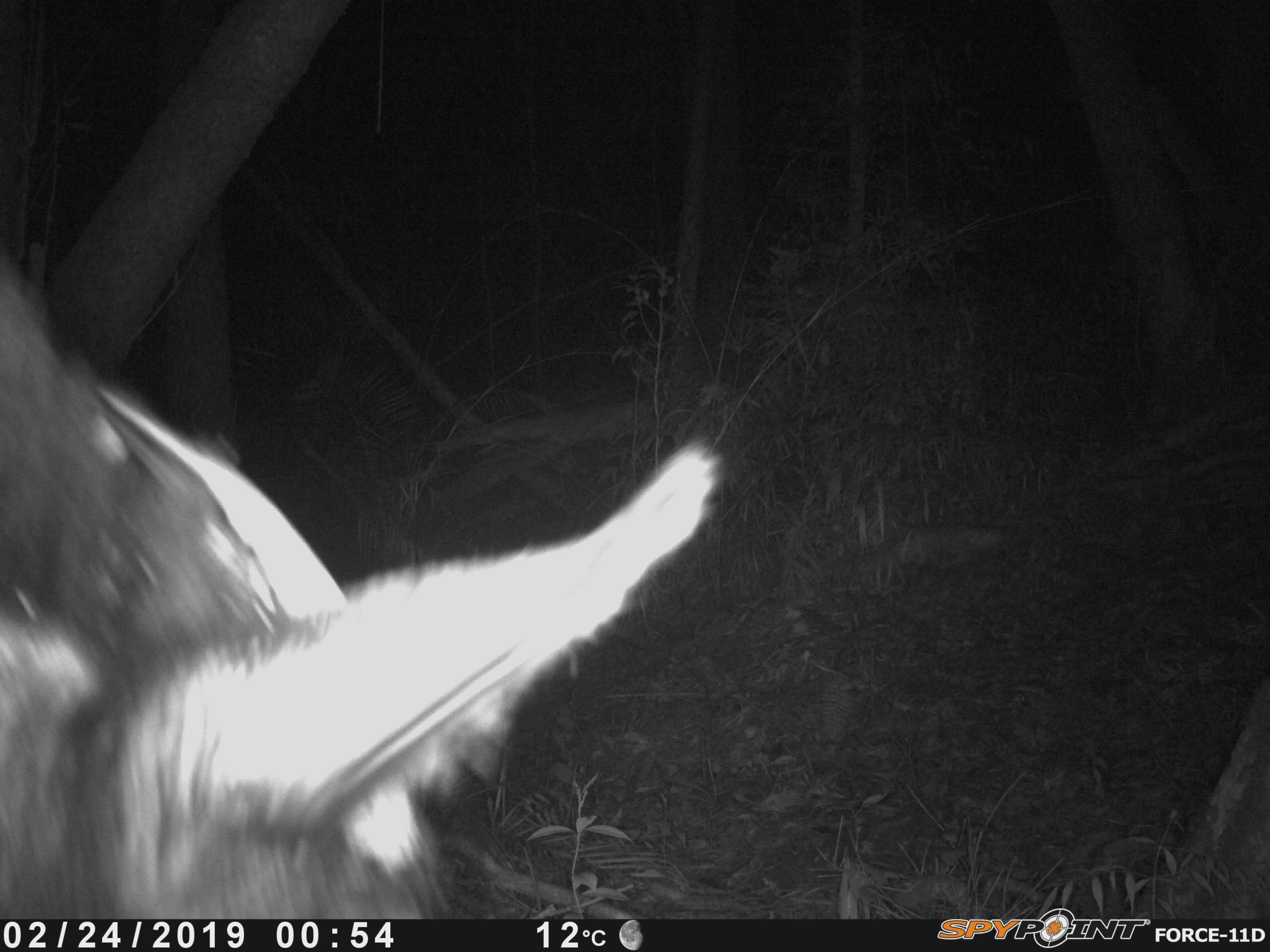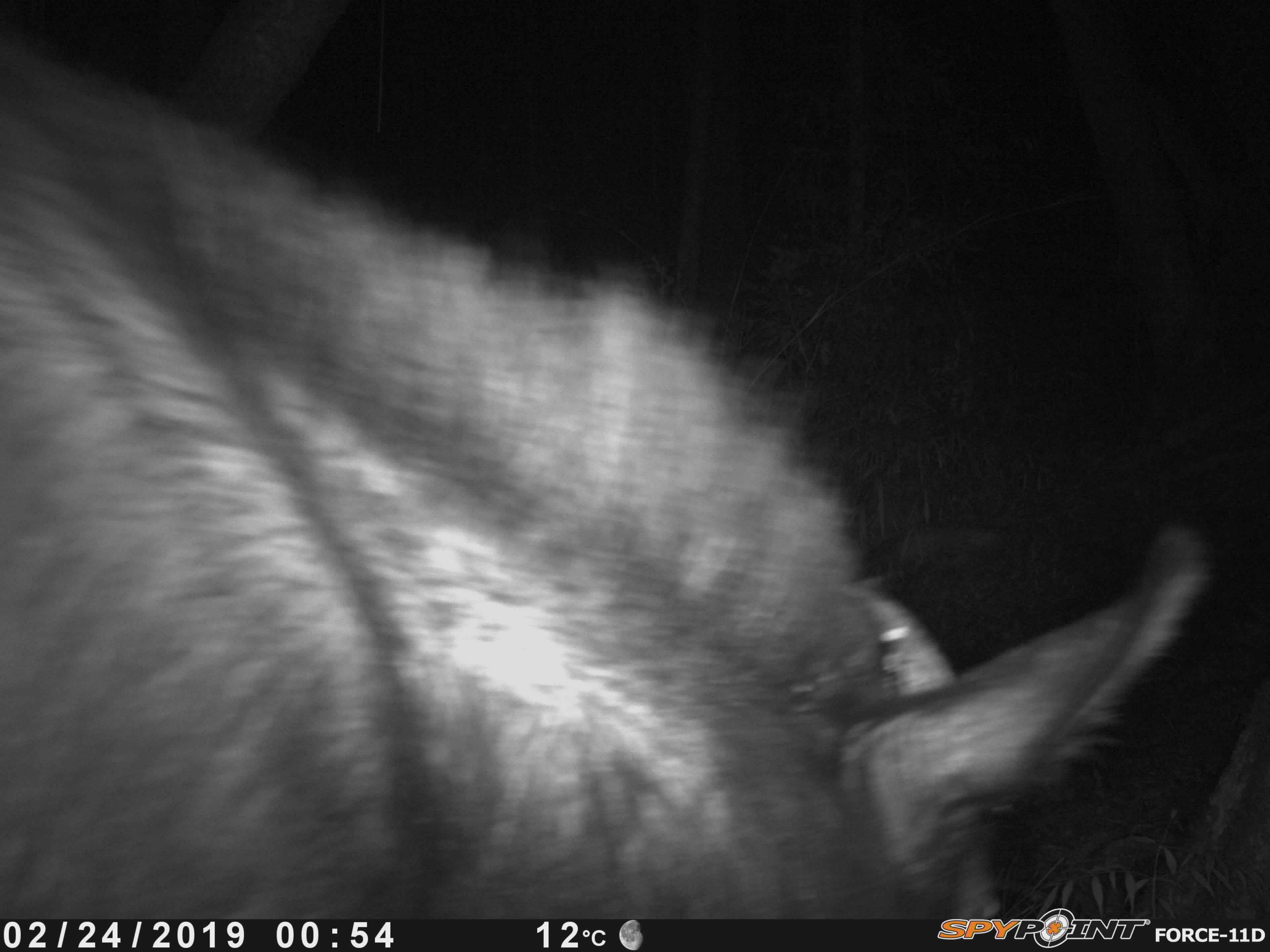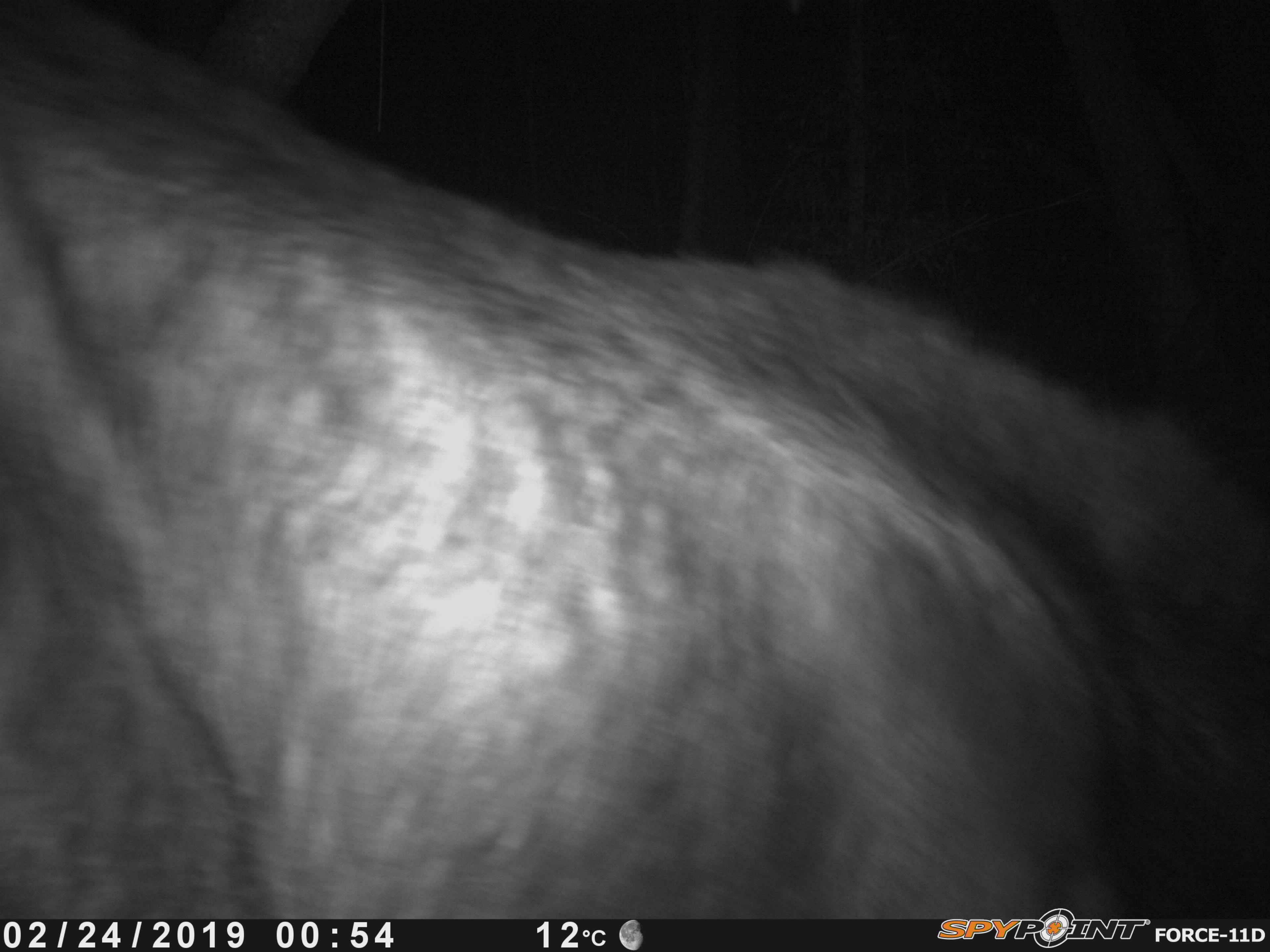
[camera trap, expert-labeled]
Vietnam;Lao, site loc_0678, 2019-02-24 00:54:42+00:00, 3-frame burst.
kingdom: Animalia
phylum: Chordata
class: Mammalia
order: Artiodactyla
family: Bovidae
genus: Capricornis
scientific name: Capricornis sumatraensis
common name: chinese serow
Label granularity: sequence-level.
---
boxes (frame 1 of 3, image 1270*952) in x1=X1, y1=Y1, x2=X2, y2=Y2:
chinese serow: x1=0, y1=251, x2=723, y2=919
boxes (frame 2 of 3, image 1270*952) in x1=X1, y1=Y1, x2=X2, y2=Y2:
chinese serow: x1=0, y1=31, x2=1214, y2=920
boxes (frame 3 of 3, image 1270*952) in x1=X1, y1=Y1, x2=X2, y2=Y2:
chinese serow: x1=0, y1=0, x2=1270, y2=919